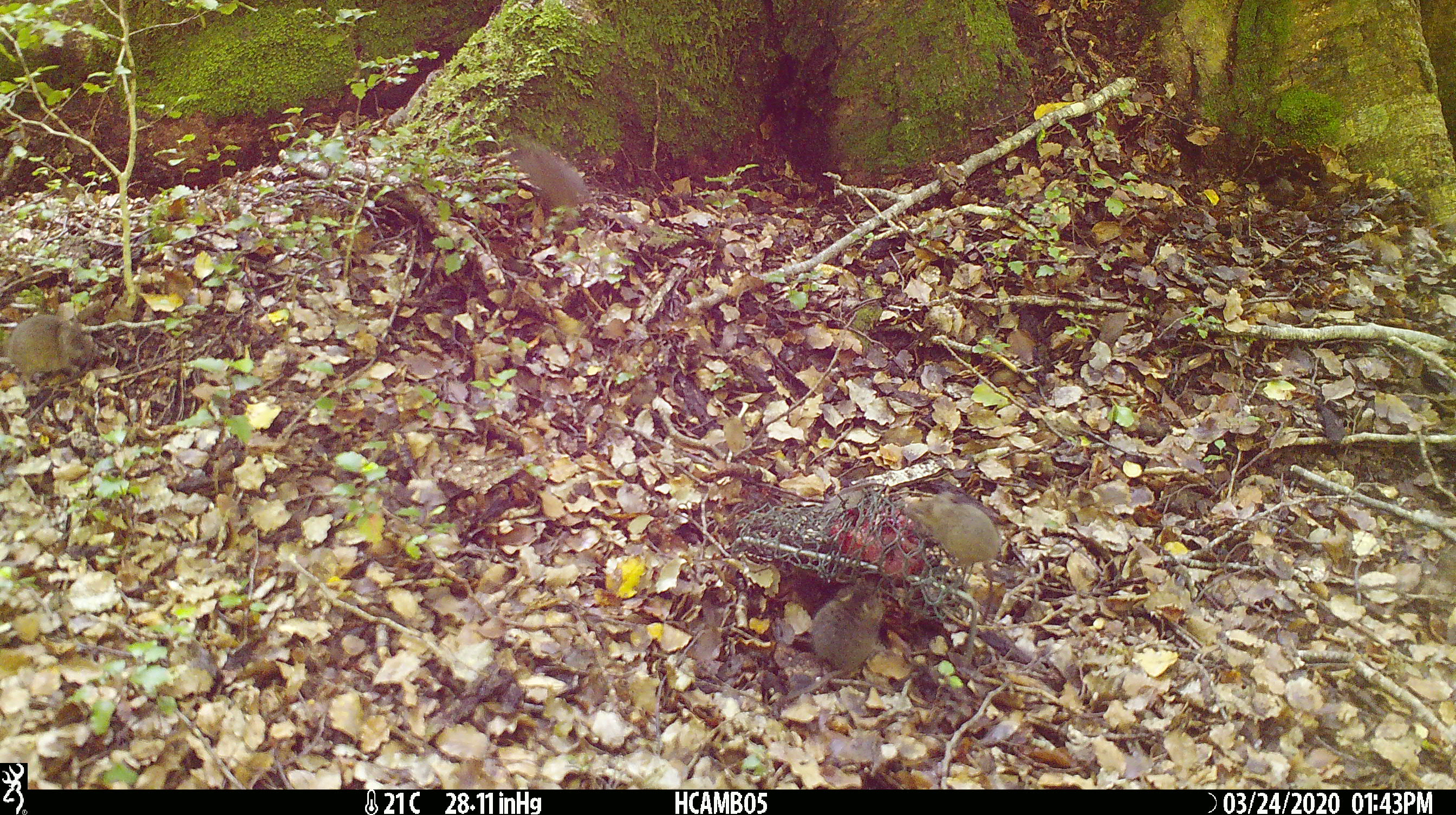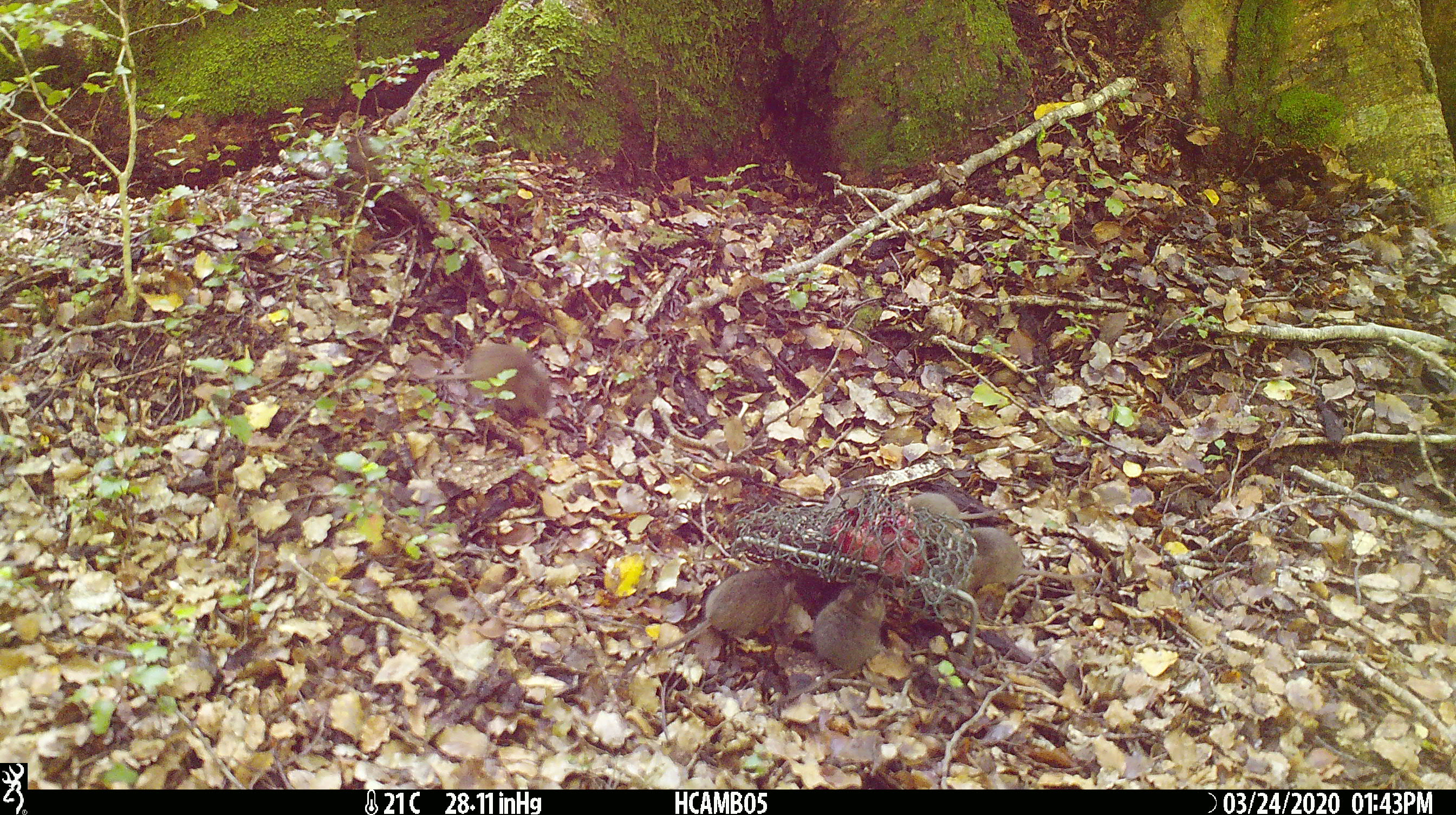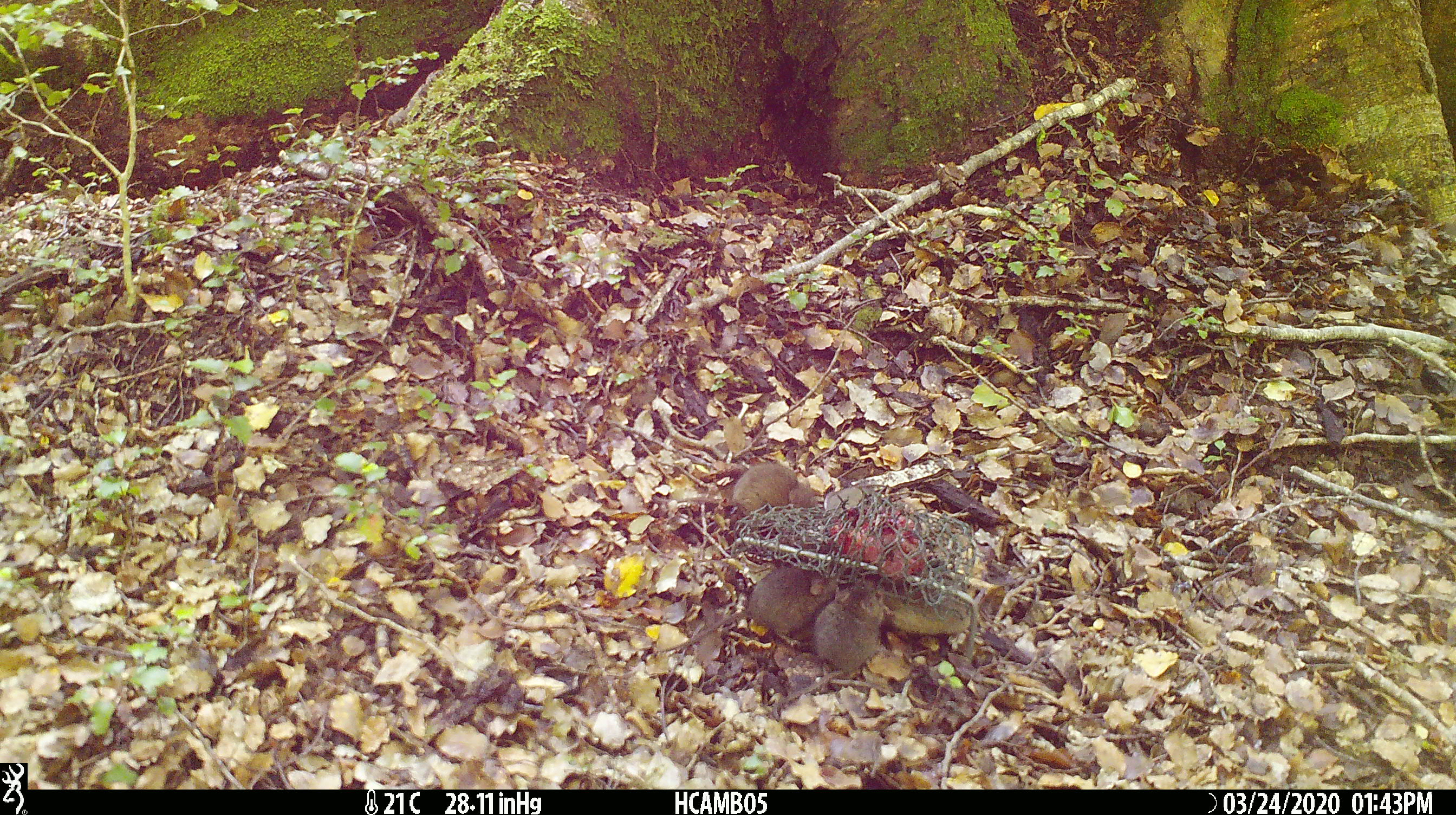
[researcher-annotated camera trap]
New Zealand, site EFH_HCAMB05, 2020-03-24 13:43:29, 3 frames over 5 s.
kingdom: Animalia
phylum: Chordata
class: Mammalia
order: Rodentia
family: Muridae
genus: Mus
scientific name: Mus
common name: mouse